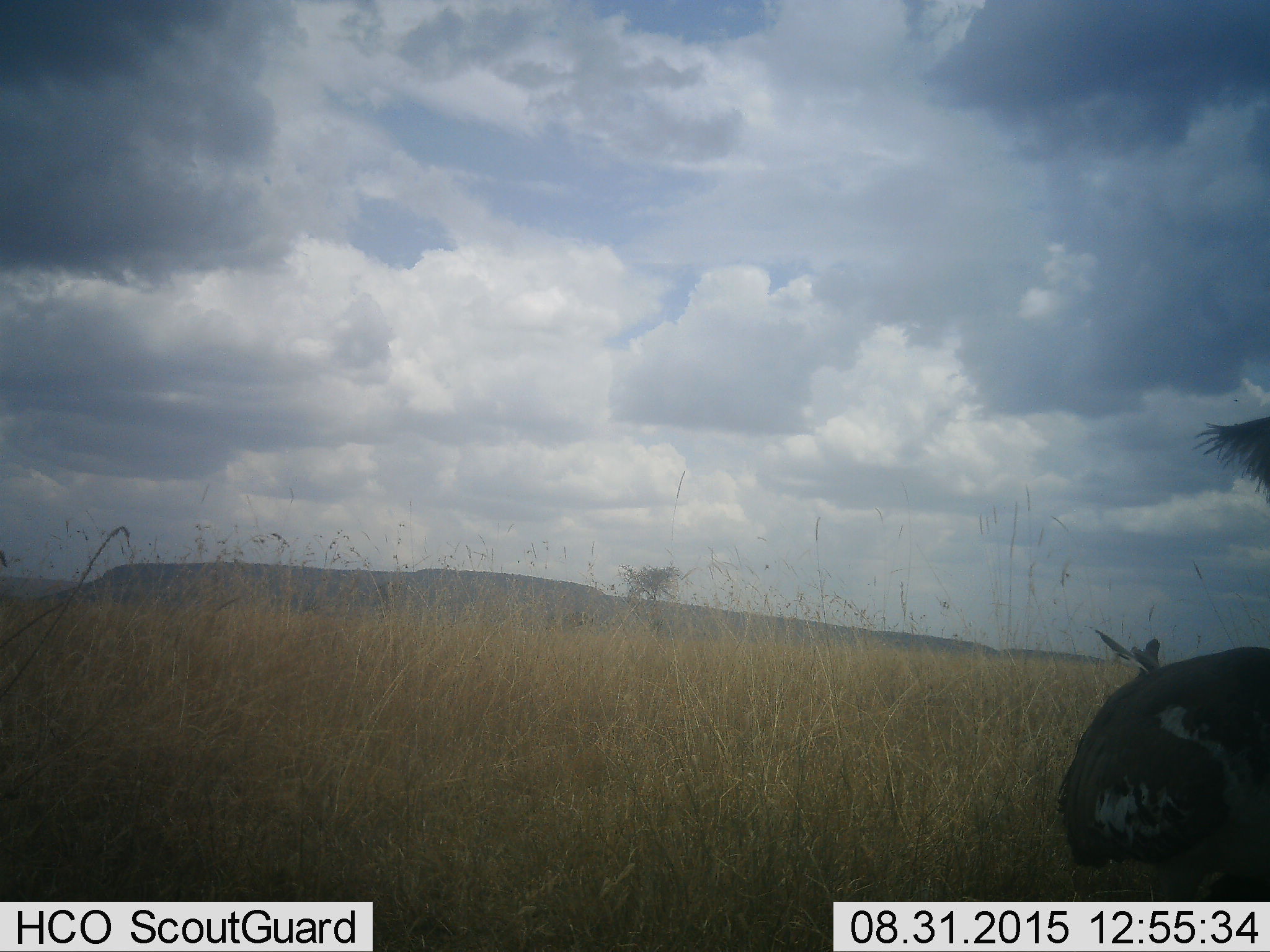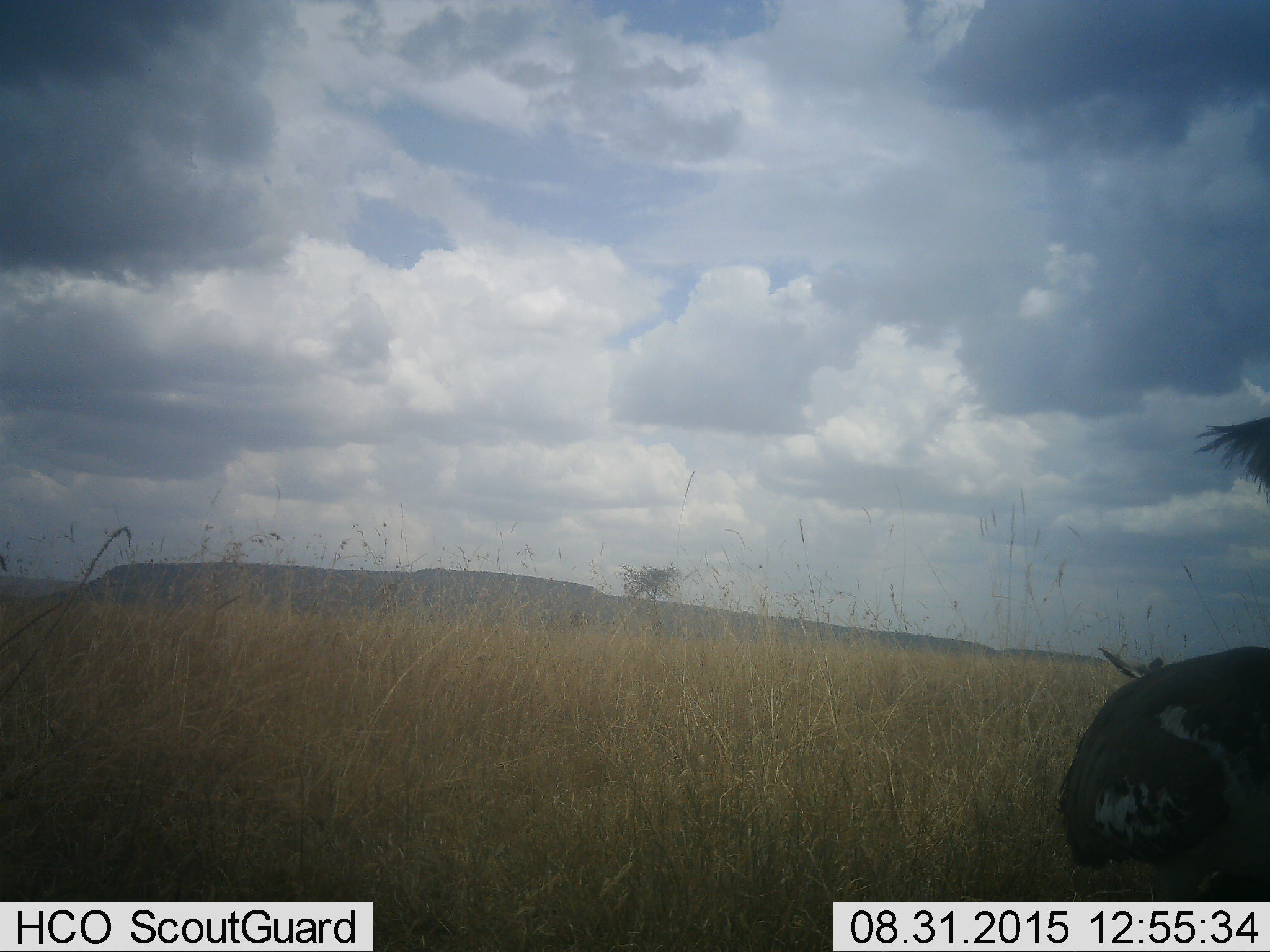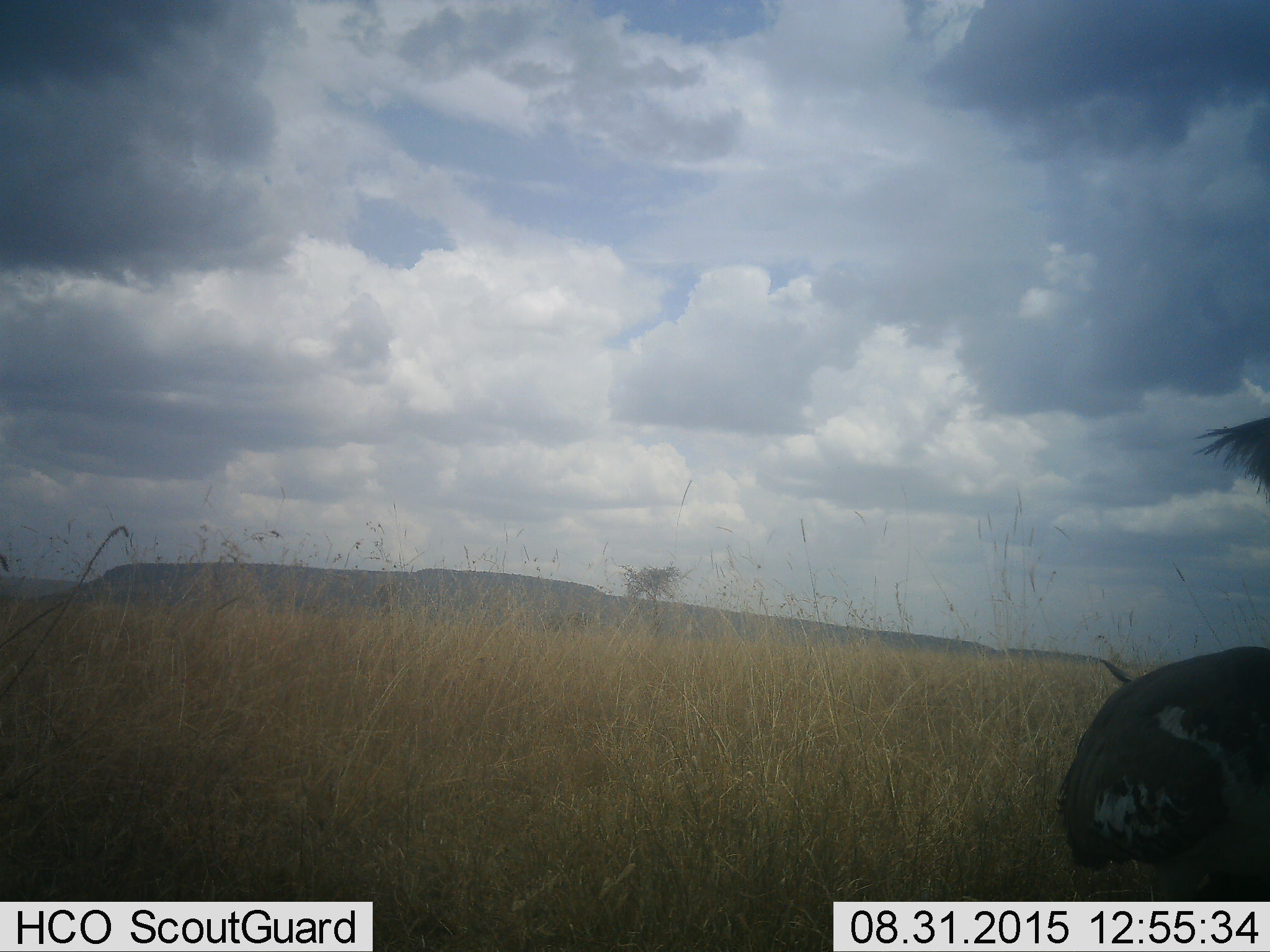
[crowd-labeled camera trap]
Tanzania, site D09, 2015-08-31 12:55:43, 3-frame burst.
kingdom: Animalia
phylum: Chordata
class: Aves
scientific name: Aves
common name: bird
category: otherbird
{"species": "otherbird (bird) (Aves)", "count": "1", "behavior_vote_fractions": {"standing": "20%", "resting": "0%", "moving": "80%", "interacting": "0%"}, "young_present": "0%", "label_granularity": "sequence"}